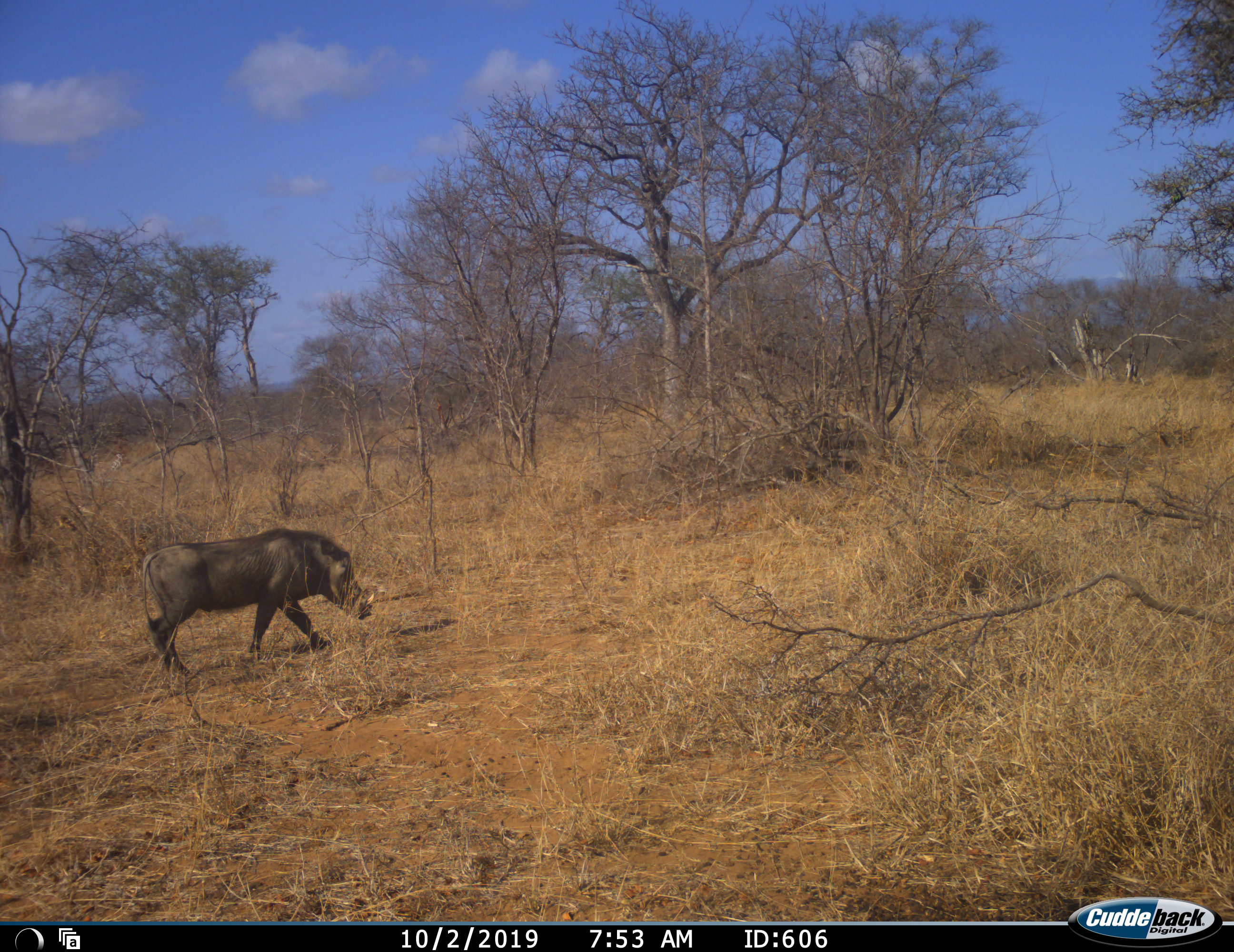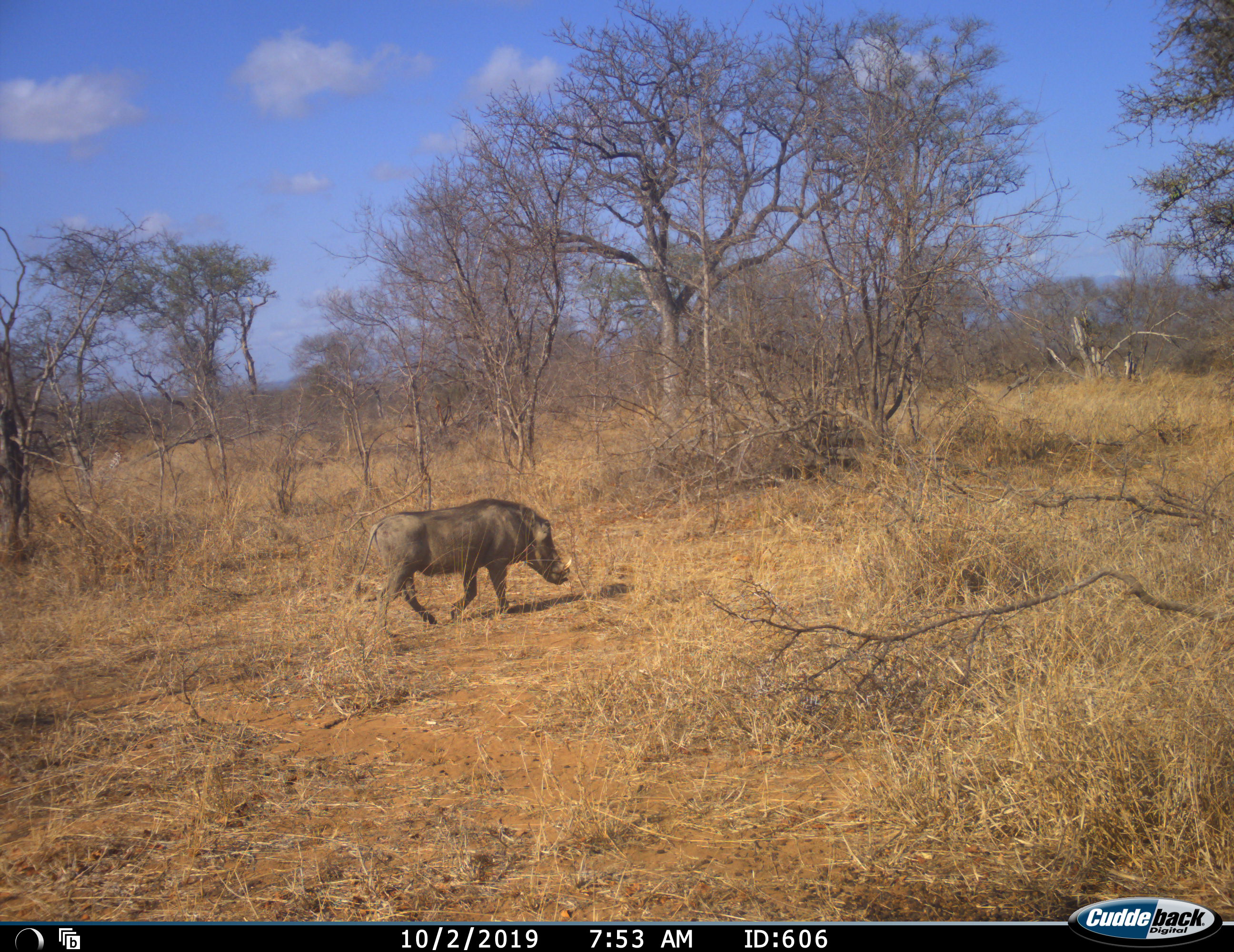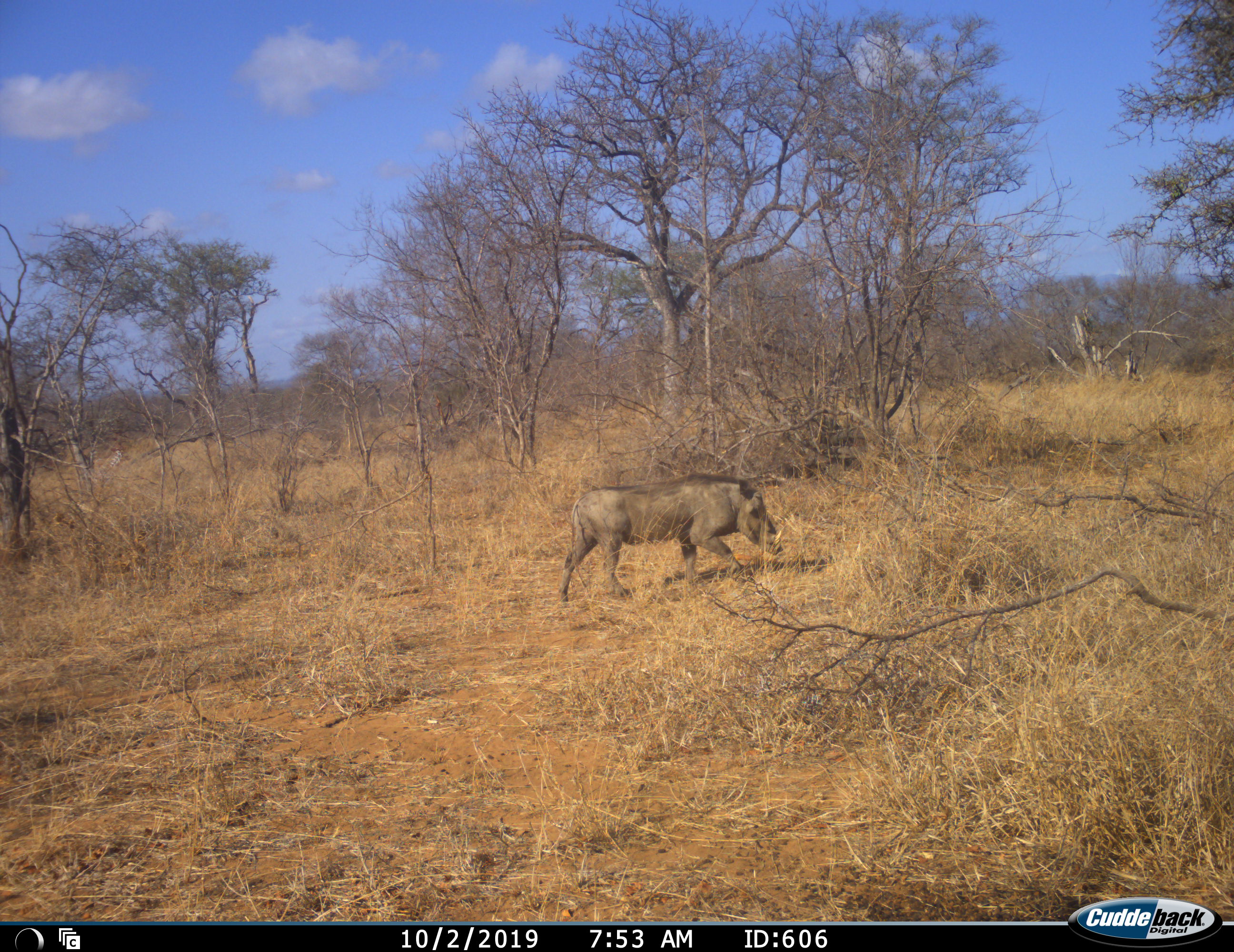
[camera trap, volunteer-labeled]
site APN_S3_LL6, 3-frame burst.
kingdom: Animalia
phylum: Chordata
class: Mammalia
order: Artiodactyla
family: Suidae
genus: Phacochoerus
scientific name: Phacochoerus africanus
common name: warthog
Warthog (Phacochoerus africanus), count 1. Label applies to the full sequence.